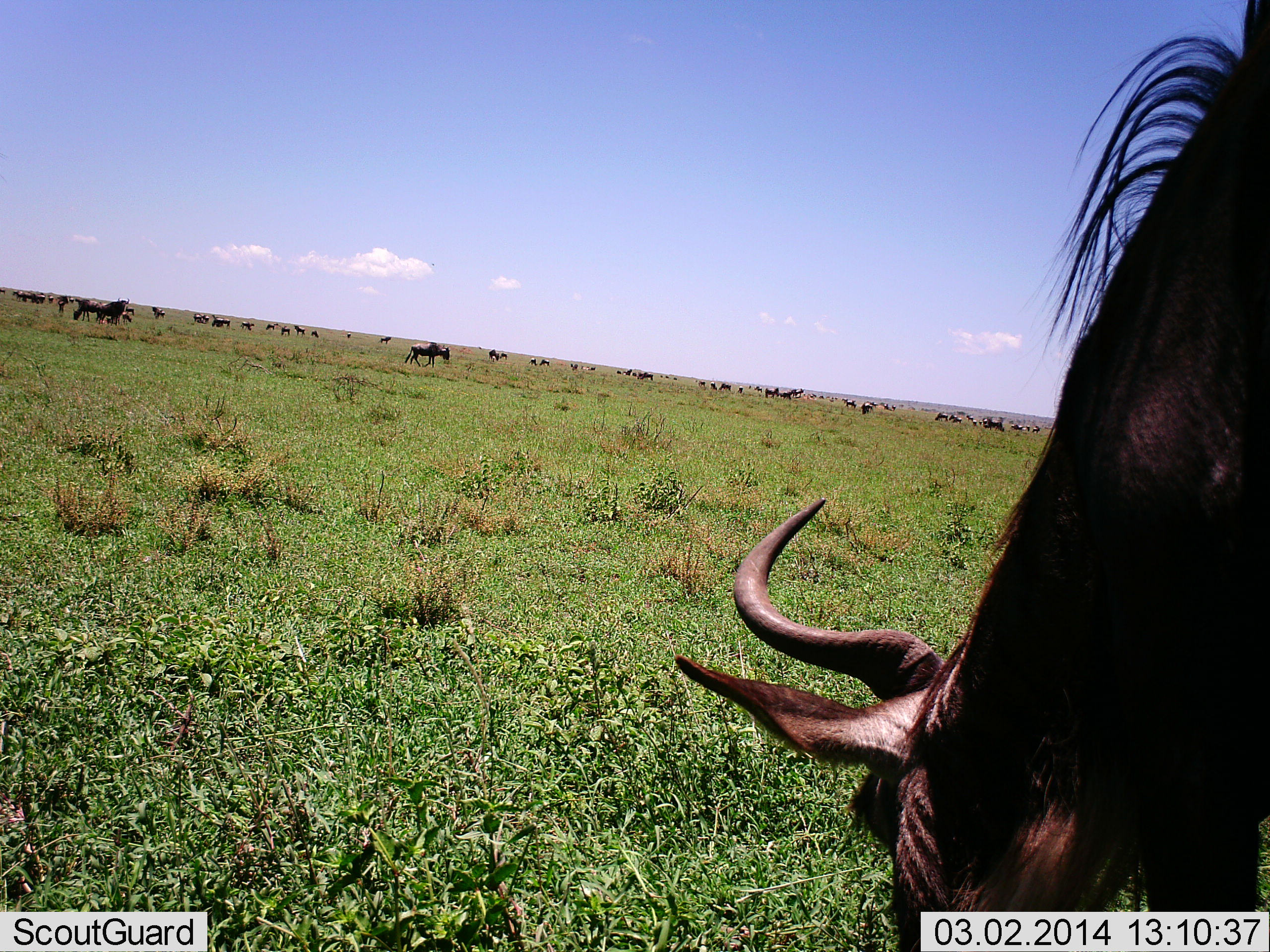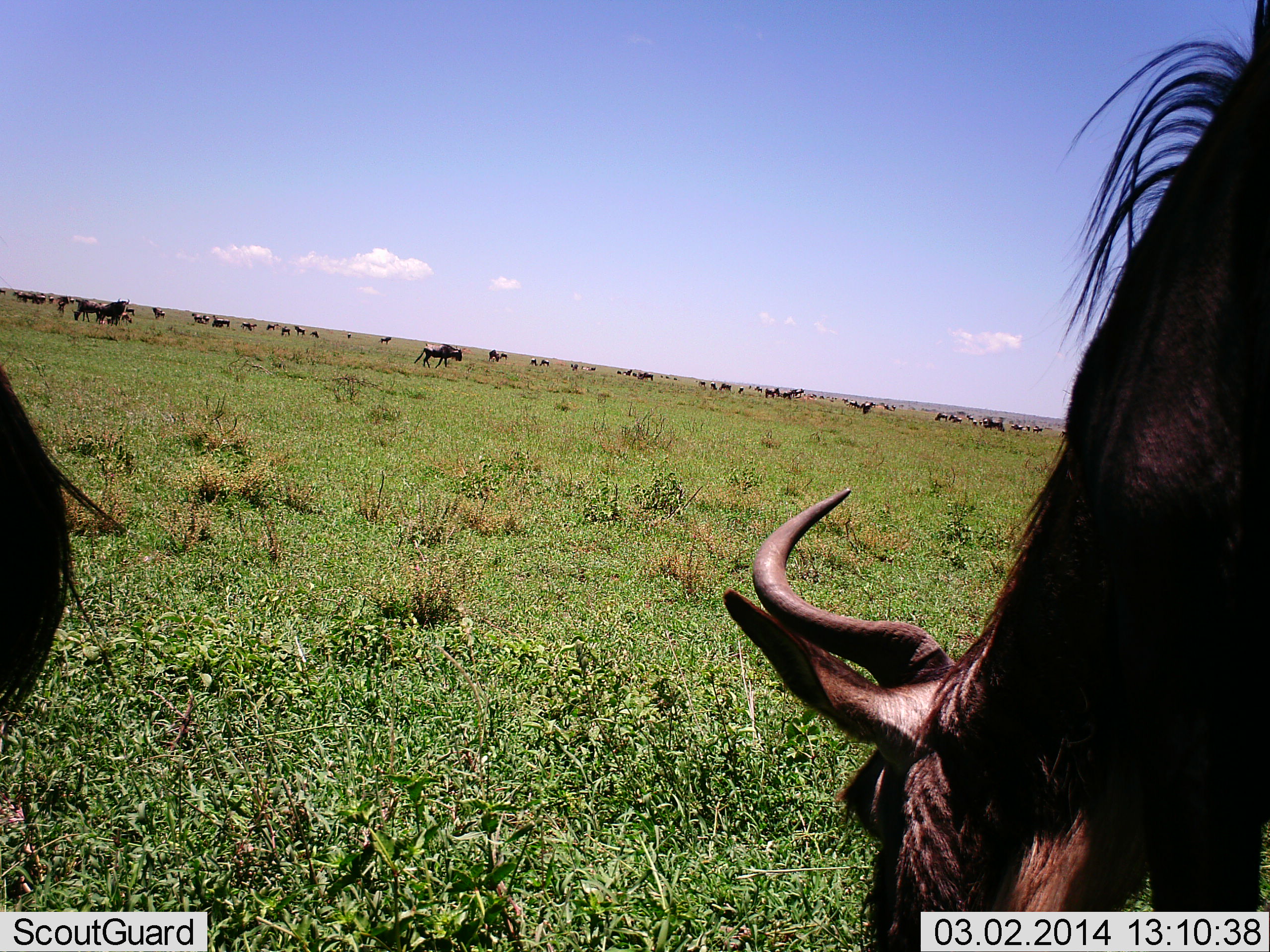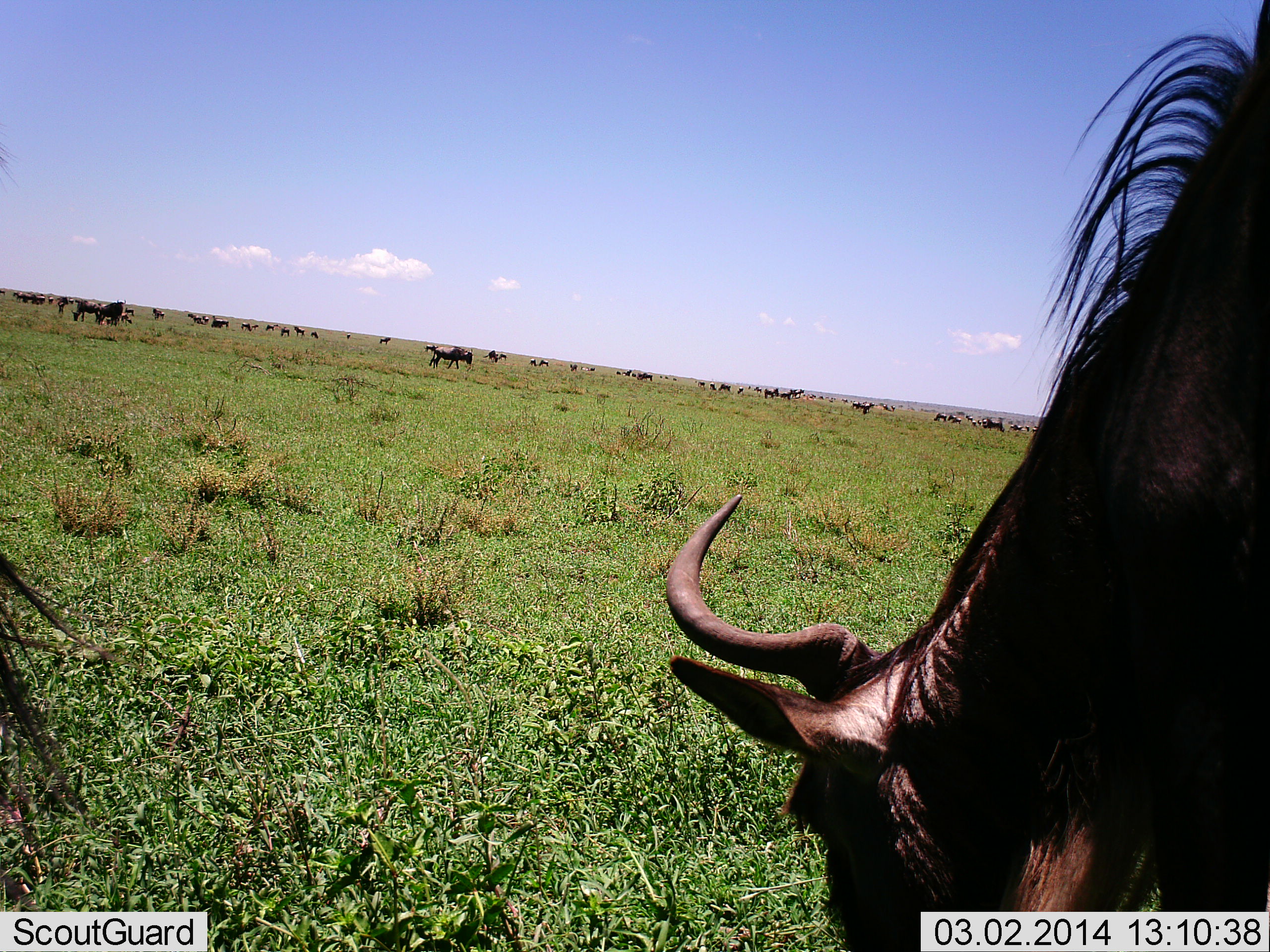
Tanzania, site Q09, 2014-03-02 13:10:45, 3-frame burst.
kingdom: Animalia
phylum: Chordata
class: Mammalia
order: Artiodactyla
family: Bovidae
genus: Connochaetes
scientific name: Connochaetes taurinus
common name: blue wildebeest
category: wildebeest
Wildebeest (blue wildebeest) (Connochaetes taurinus), count 11-50. Behavior (volunteer vote fractions): standing 70%, resting 0%, moving 80%, interacting 0%. Young present (vote fraction): 0%. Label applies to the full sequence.